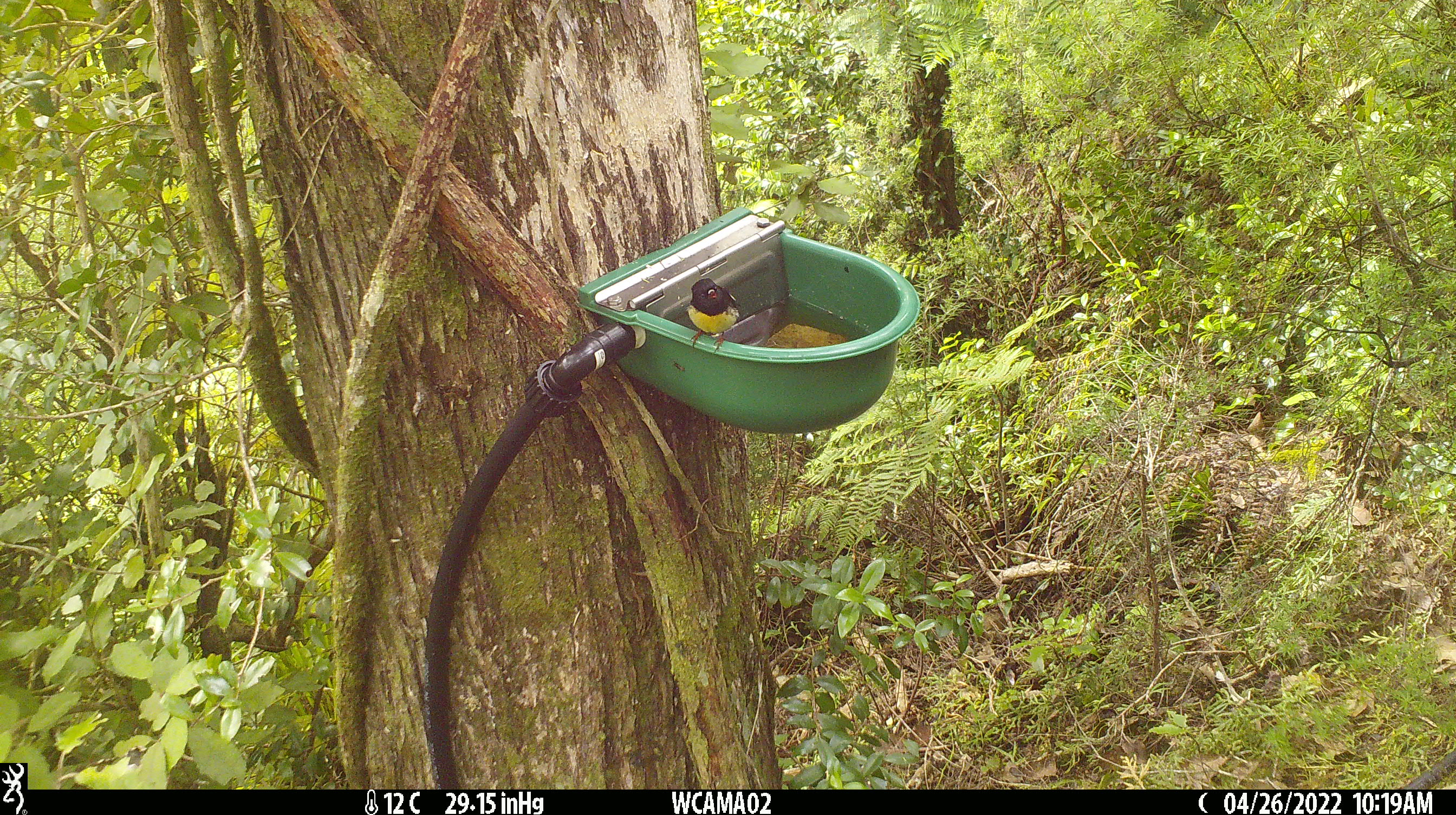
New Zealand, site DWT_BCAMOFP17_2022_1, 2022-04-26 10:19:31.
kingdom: Animalia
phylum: Chordata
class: Aves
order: Passeriformes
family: Petroicidae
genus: Petroica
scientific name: Petroica macrocephala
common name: tomtit